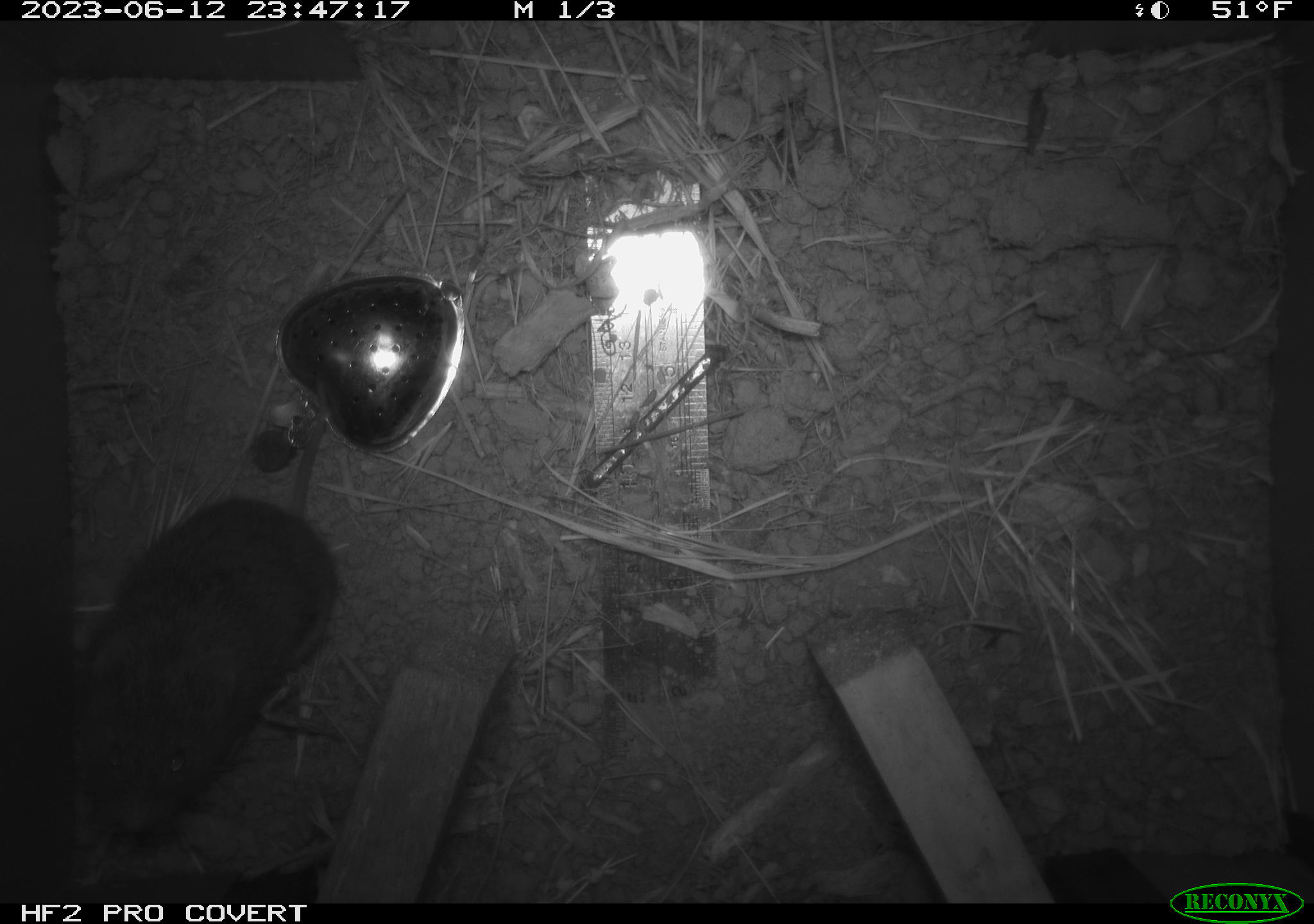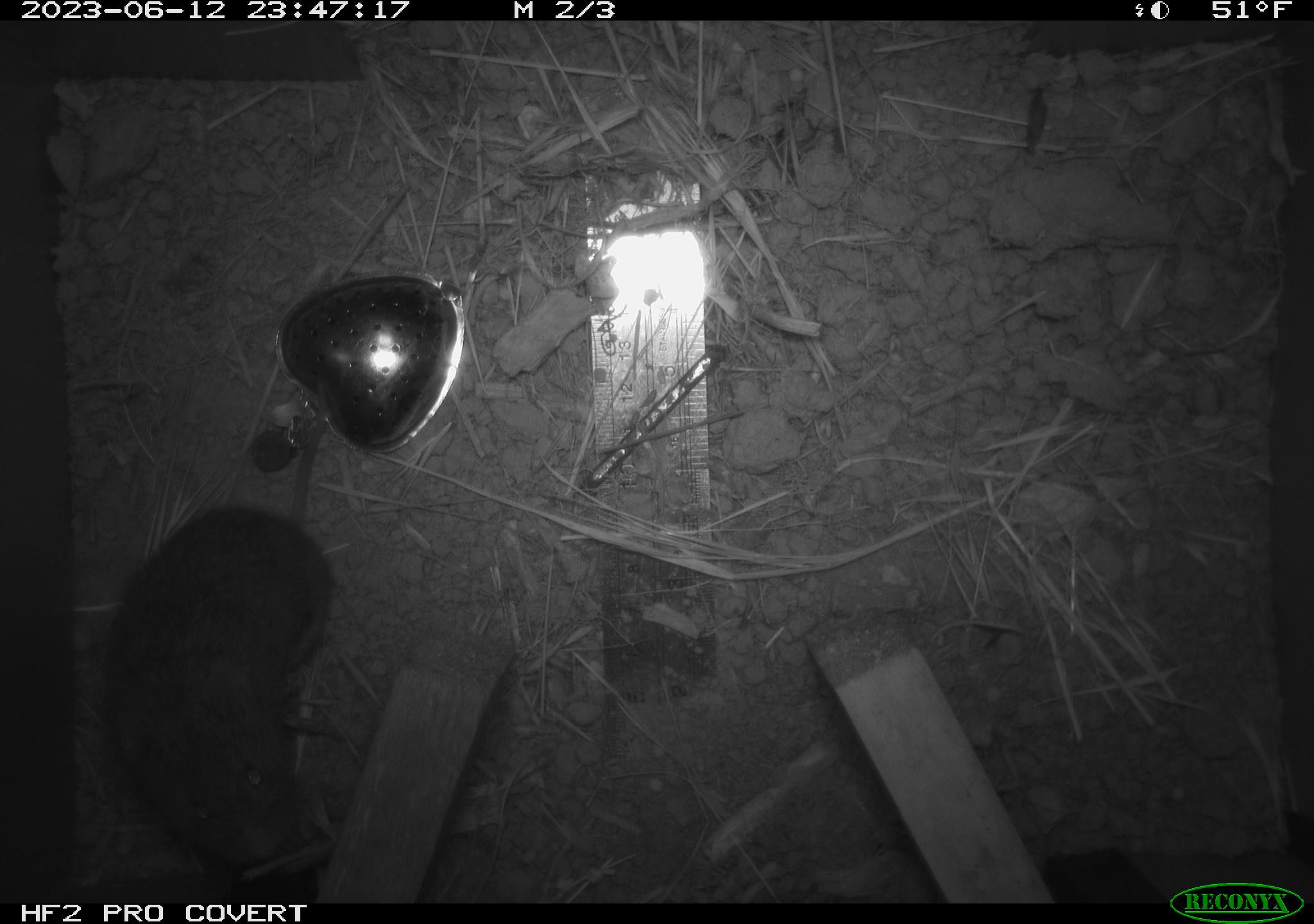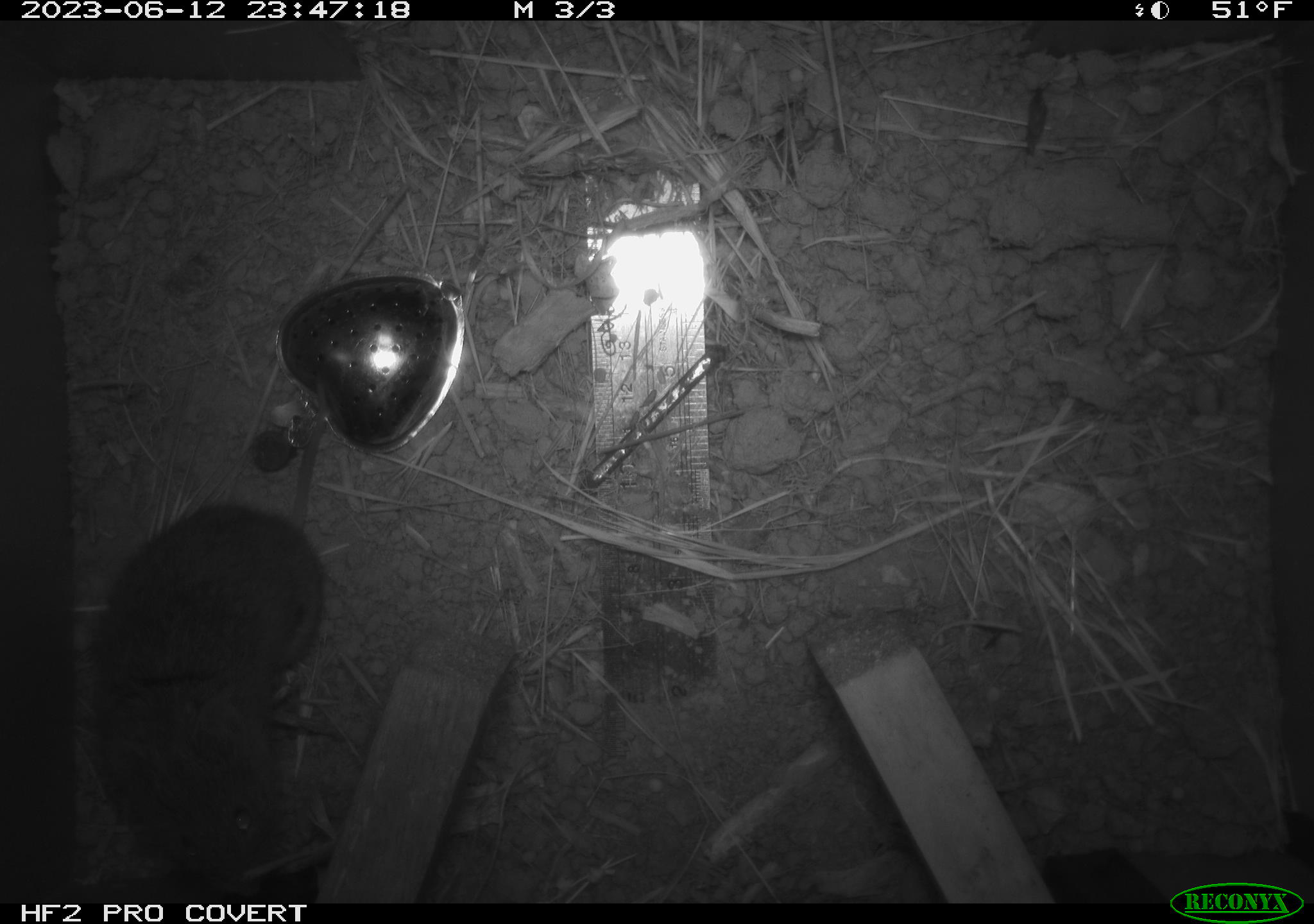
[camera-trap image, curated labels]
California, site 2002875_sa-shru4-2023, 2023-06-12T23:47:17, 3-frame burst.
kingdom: Animalia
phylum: Chordata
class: Mammalia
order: Rodentia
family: Cricetidae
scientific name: Arvicolinae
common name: voles, lemmings, and muskrats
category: arvicolinae subfamily